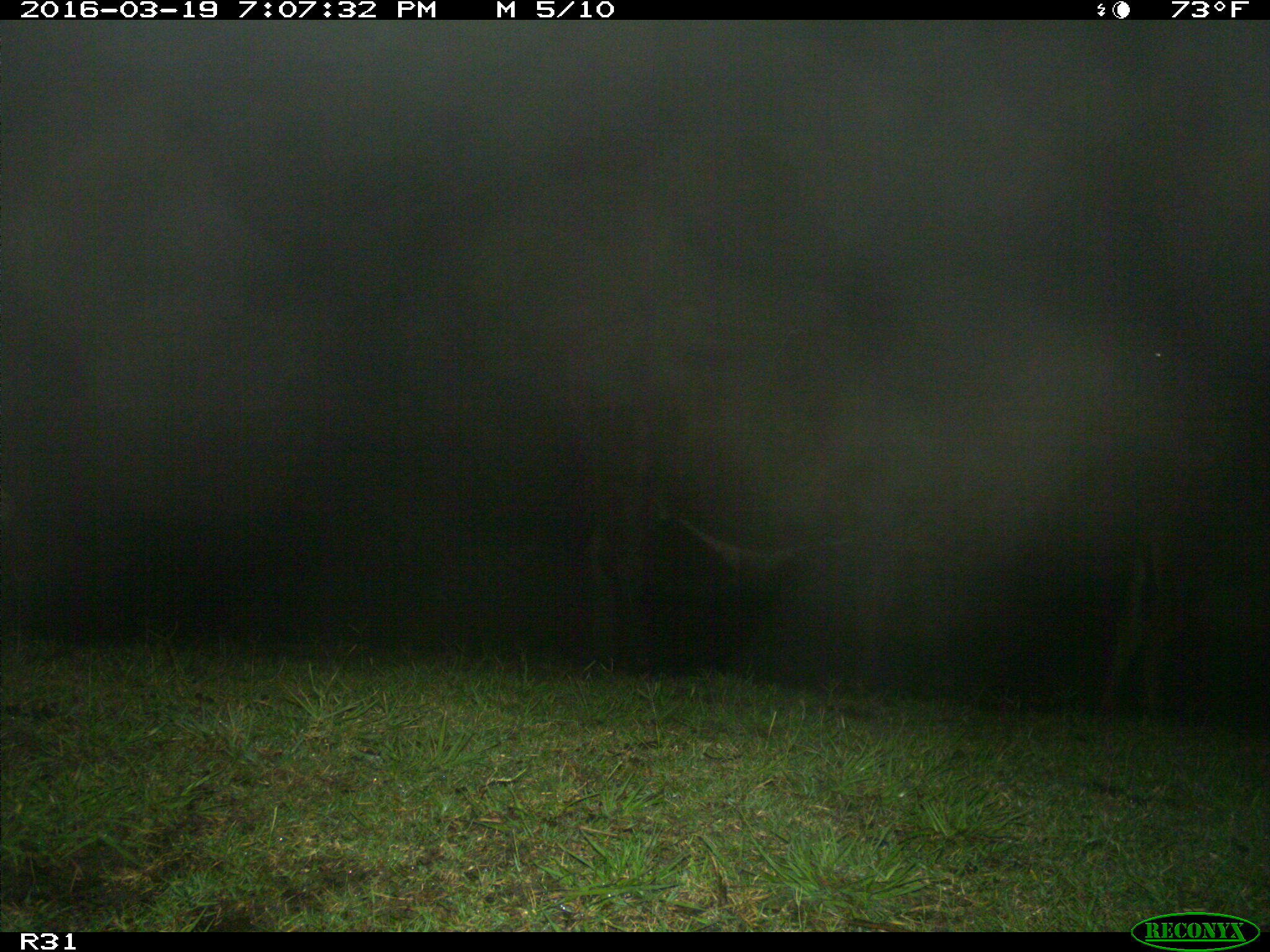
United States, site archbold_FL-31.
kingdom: Animalia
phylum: Chordata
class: Mammalia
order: Artiodactyla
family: Bovidae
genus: Bos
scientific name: Bos taurus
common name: domestic cow